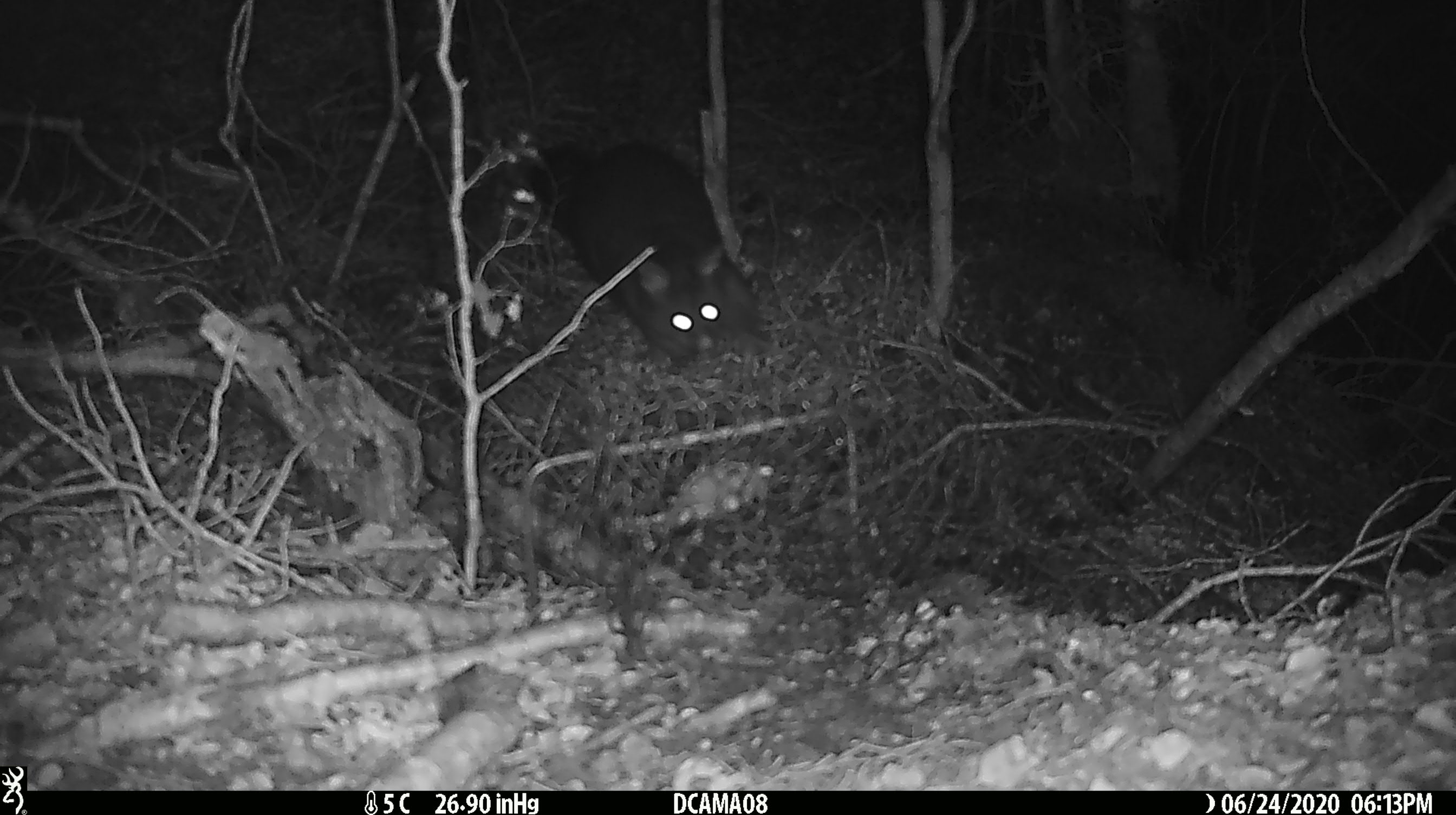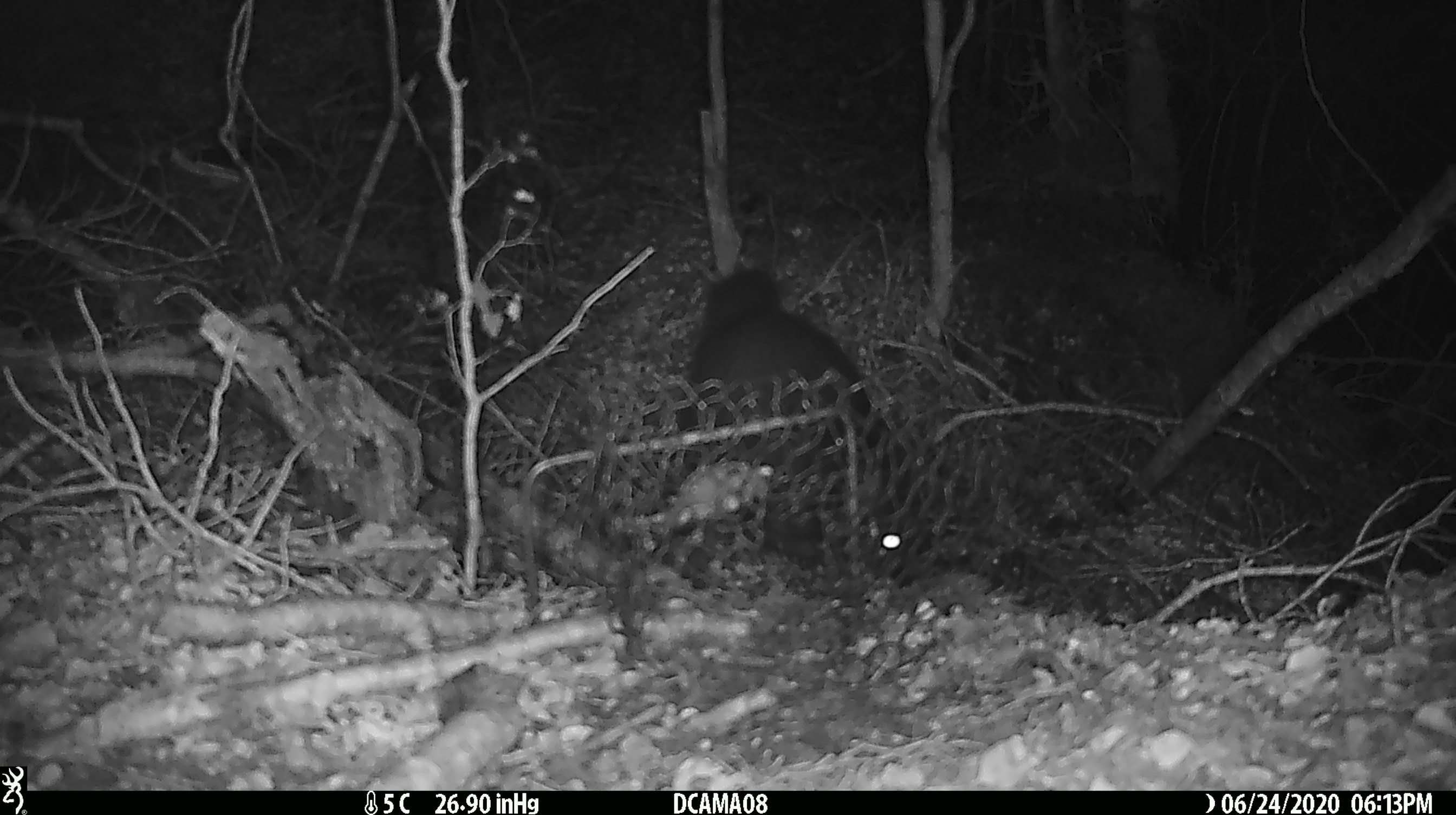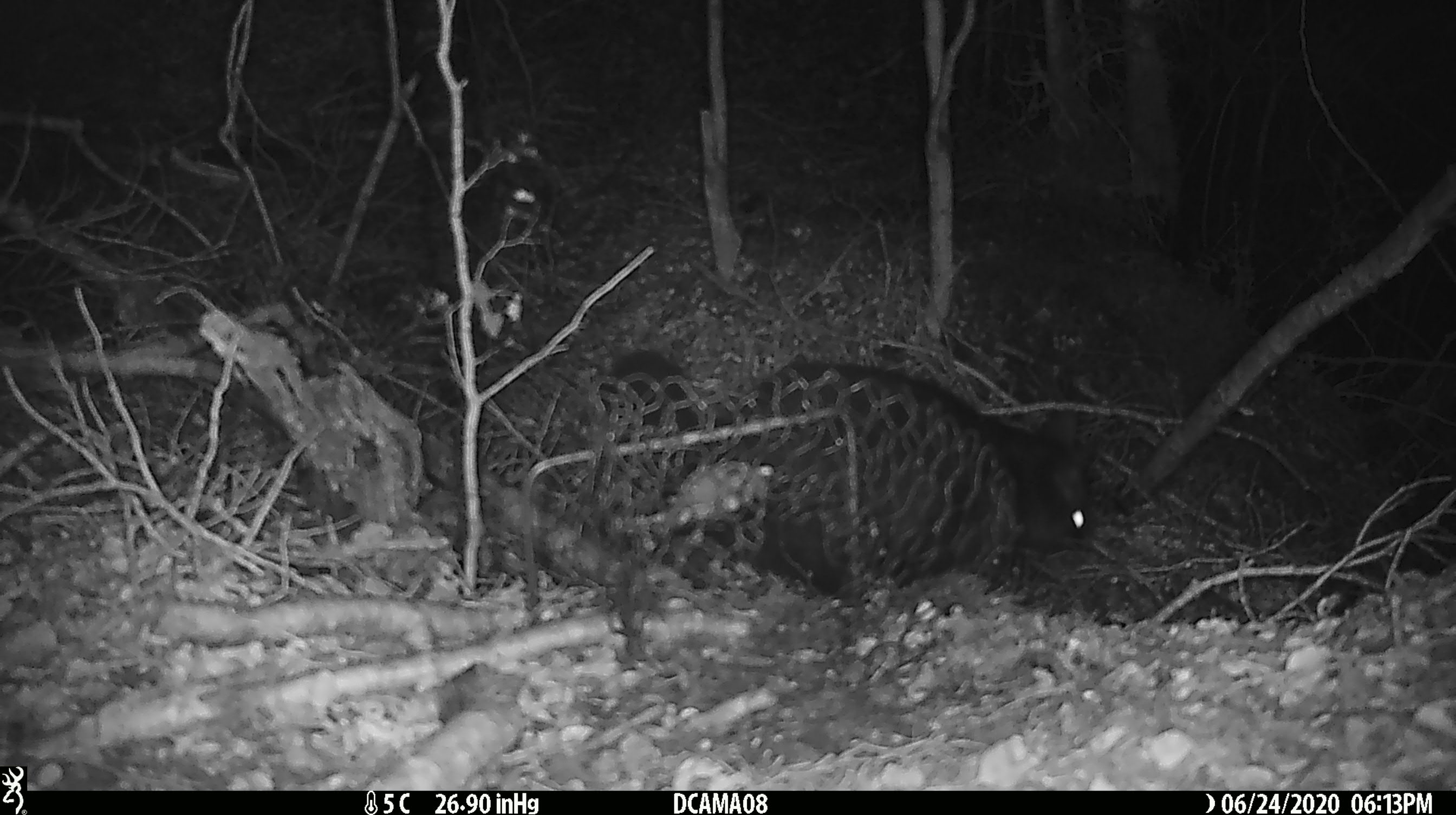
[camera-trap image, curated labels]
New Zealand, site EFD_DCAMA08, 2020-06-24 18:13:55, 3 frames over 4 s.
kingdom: Animalia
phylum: Chordata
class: Mammalia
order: Diprotodontia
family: Phalangeridae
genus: Trichosurus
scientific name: Trichosurus vulpecula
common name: common brushtail possum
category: possum